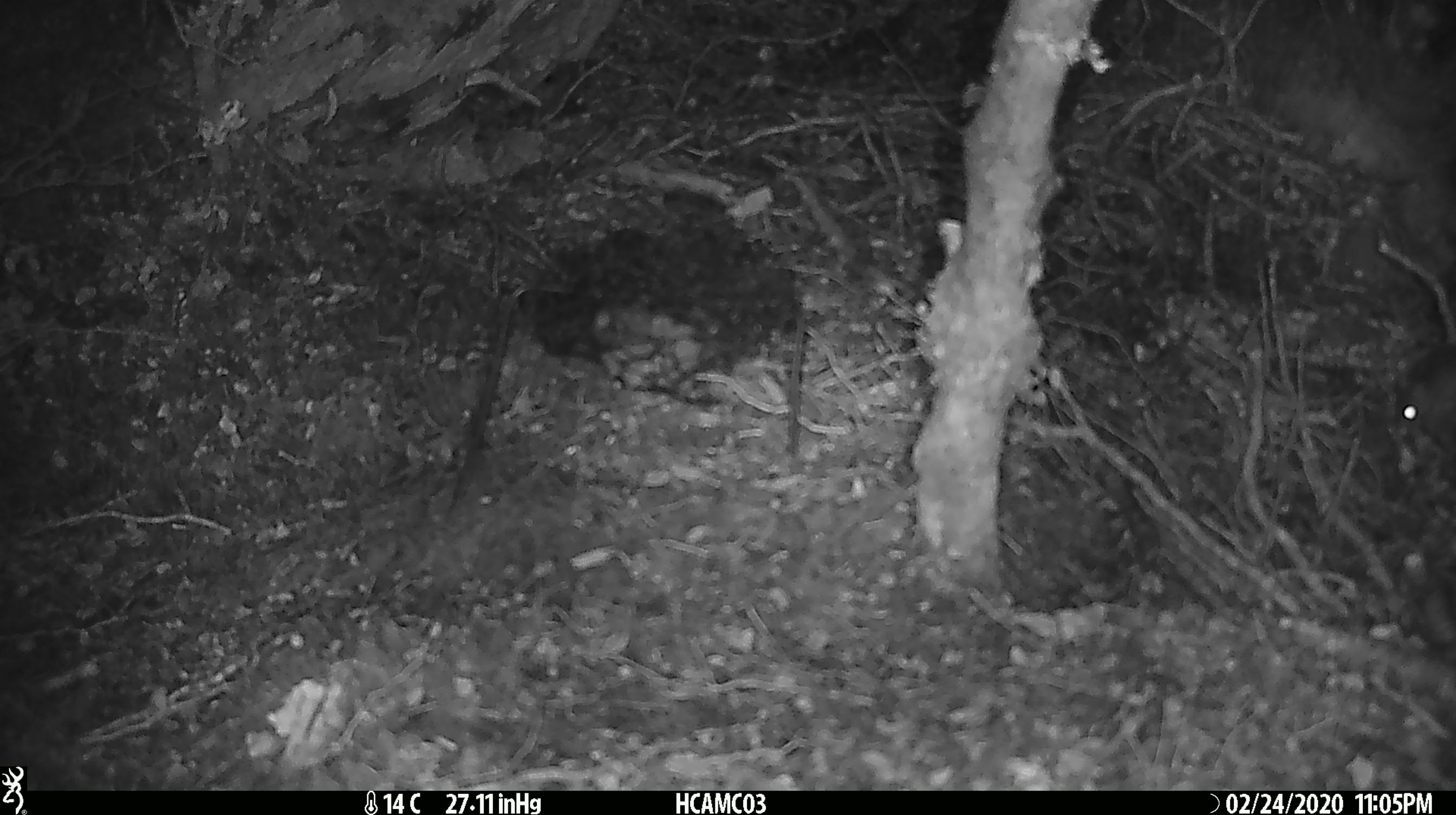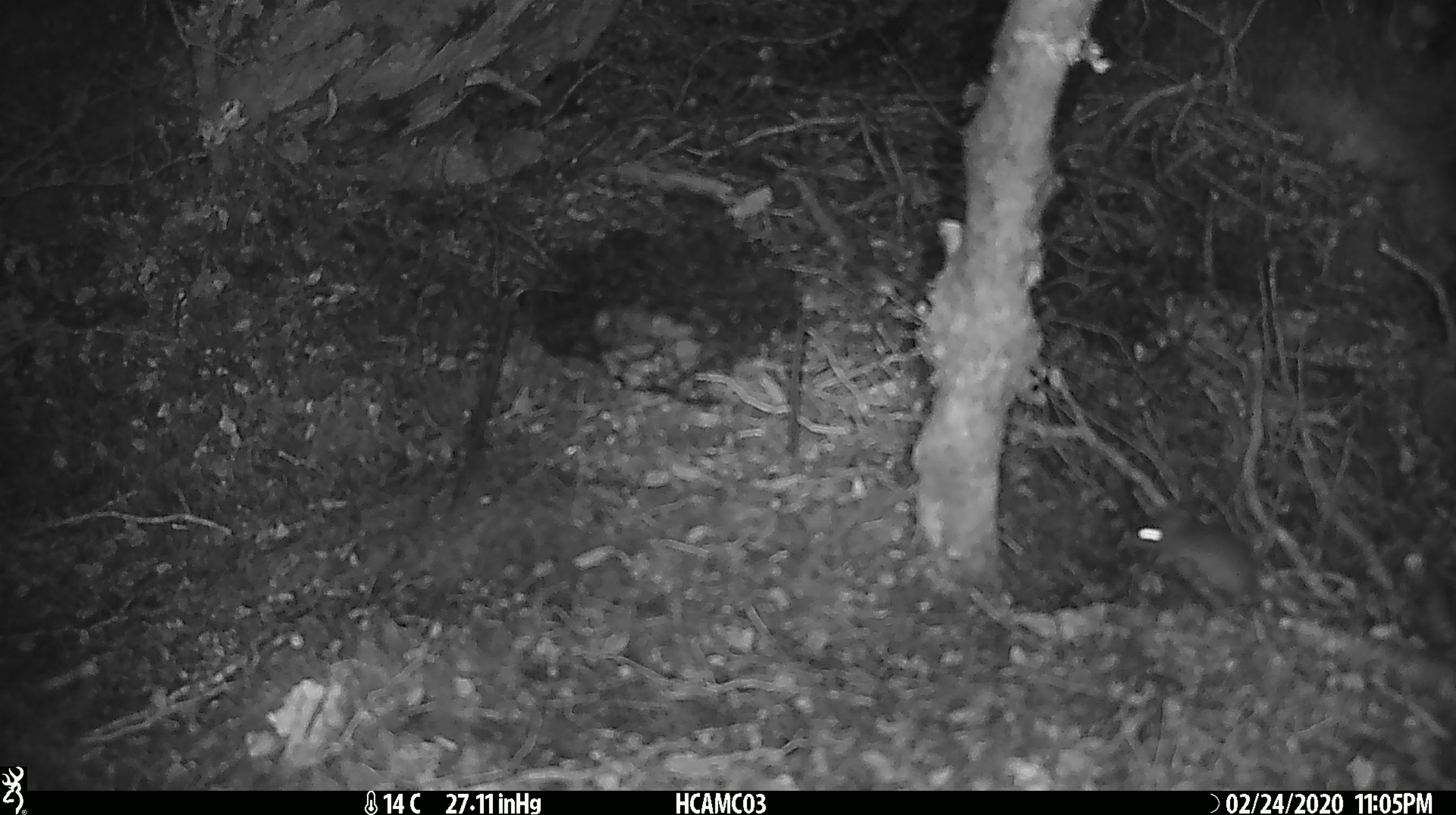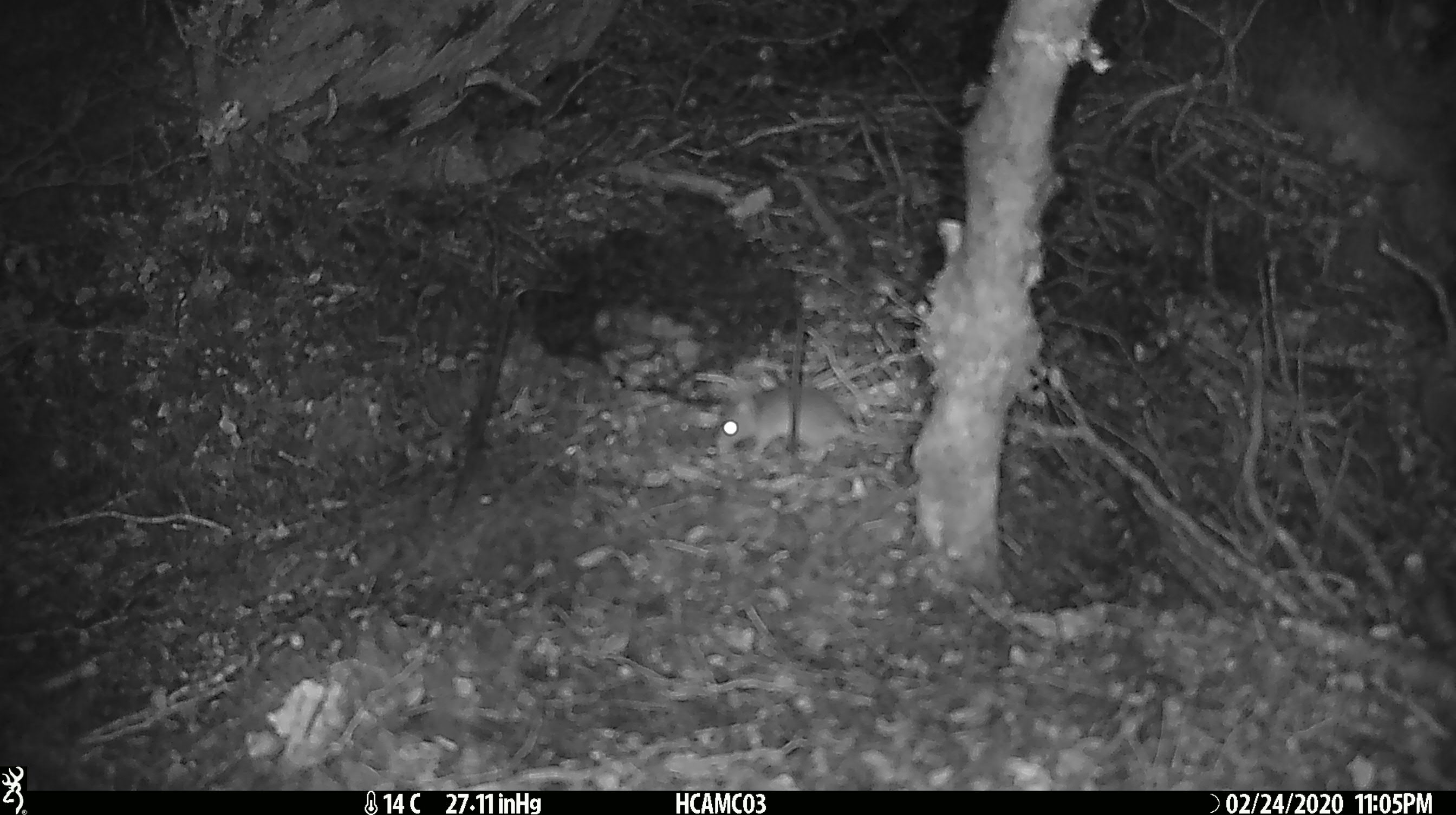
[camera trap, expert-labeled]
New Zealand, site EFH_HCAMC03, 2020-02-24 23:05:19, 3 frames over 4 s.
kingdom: Animalia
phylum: Chordata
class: Mammalia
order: Rodentia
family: Muridae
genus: Mus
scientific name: Mus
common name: mouse